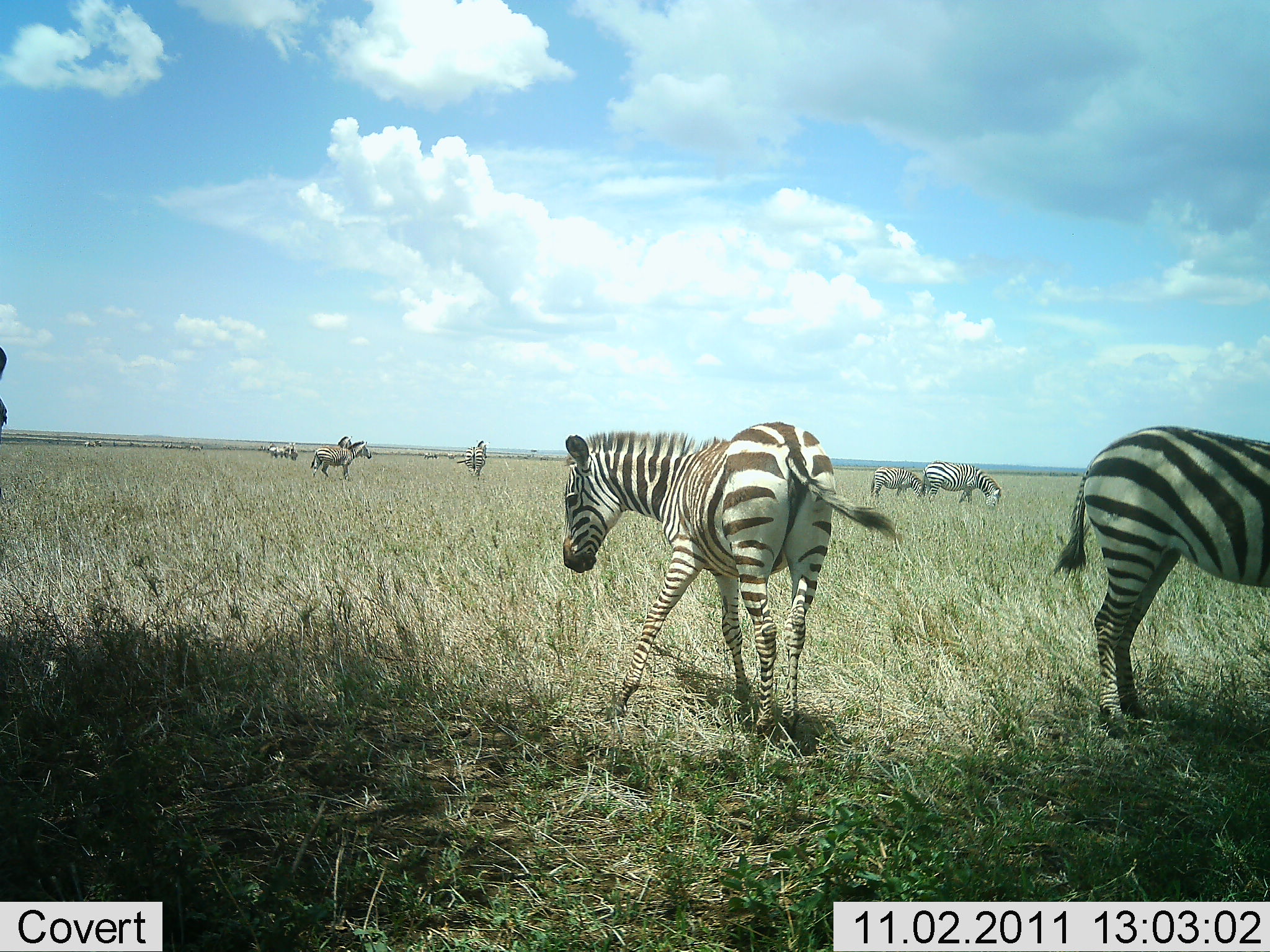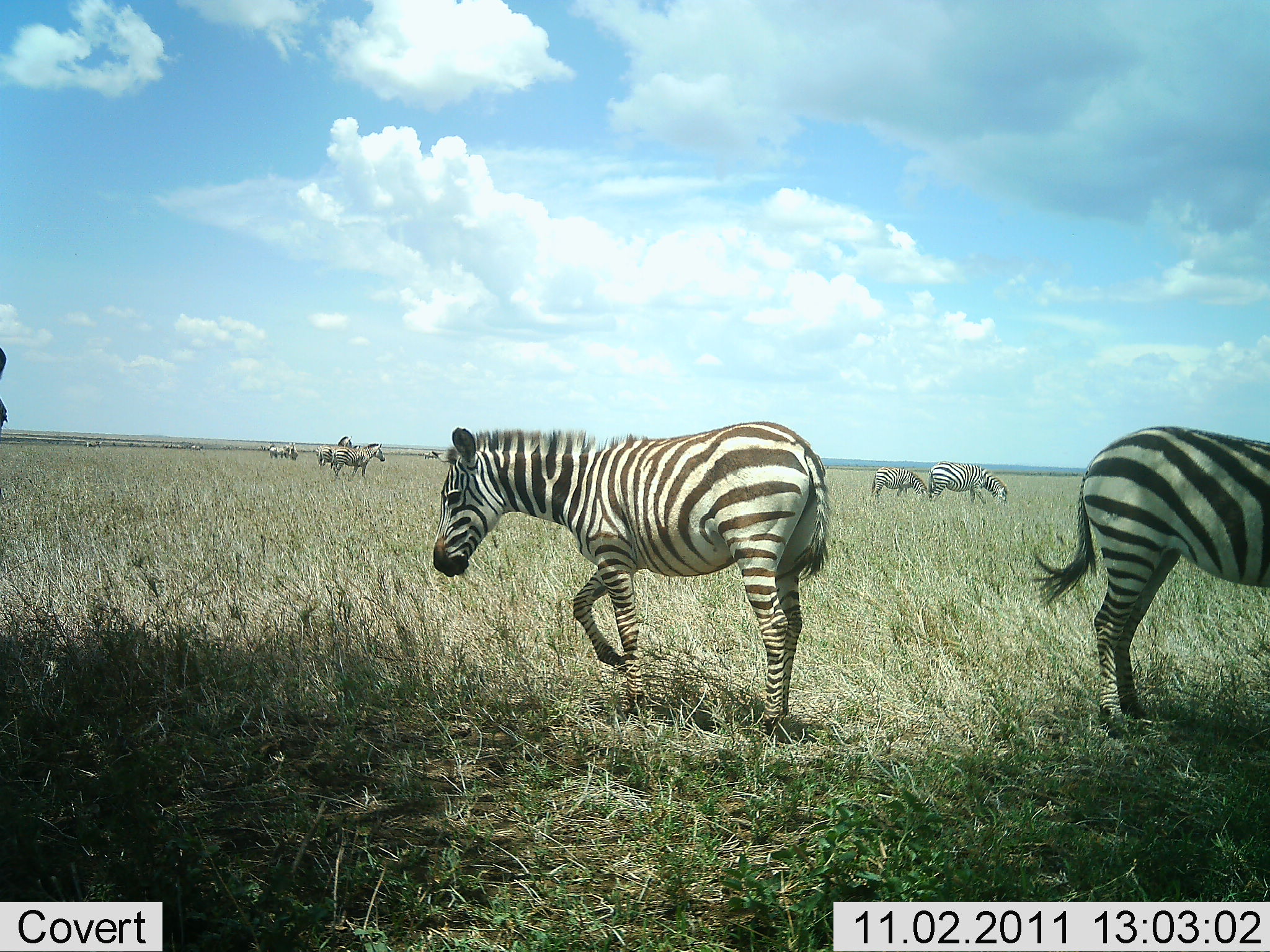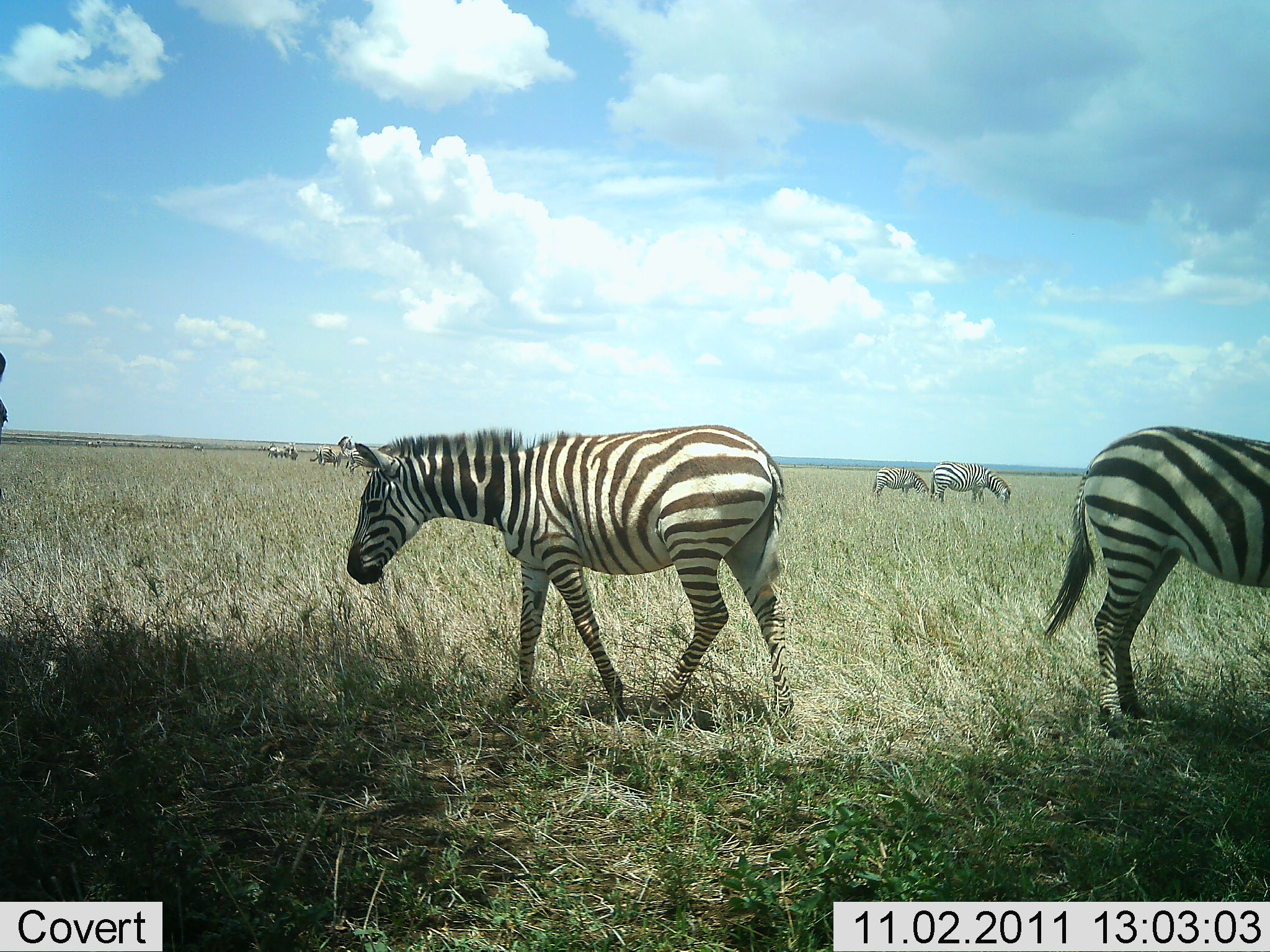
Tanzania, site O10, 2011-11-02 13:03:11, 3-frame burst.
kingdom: Animalia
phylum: Chordata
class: Mammalia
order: Perissodactyla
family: Equidae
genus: Equus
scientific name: Equus quagga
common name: plains zebra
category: zebra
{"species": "zebra (plains zebra) (Equus quagga)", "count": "8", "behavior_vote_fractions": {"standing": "80%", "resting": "0%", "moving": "80%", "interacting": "0%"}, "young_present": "0%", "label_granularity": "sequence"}